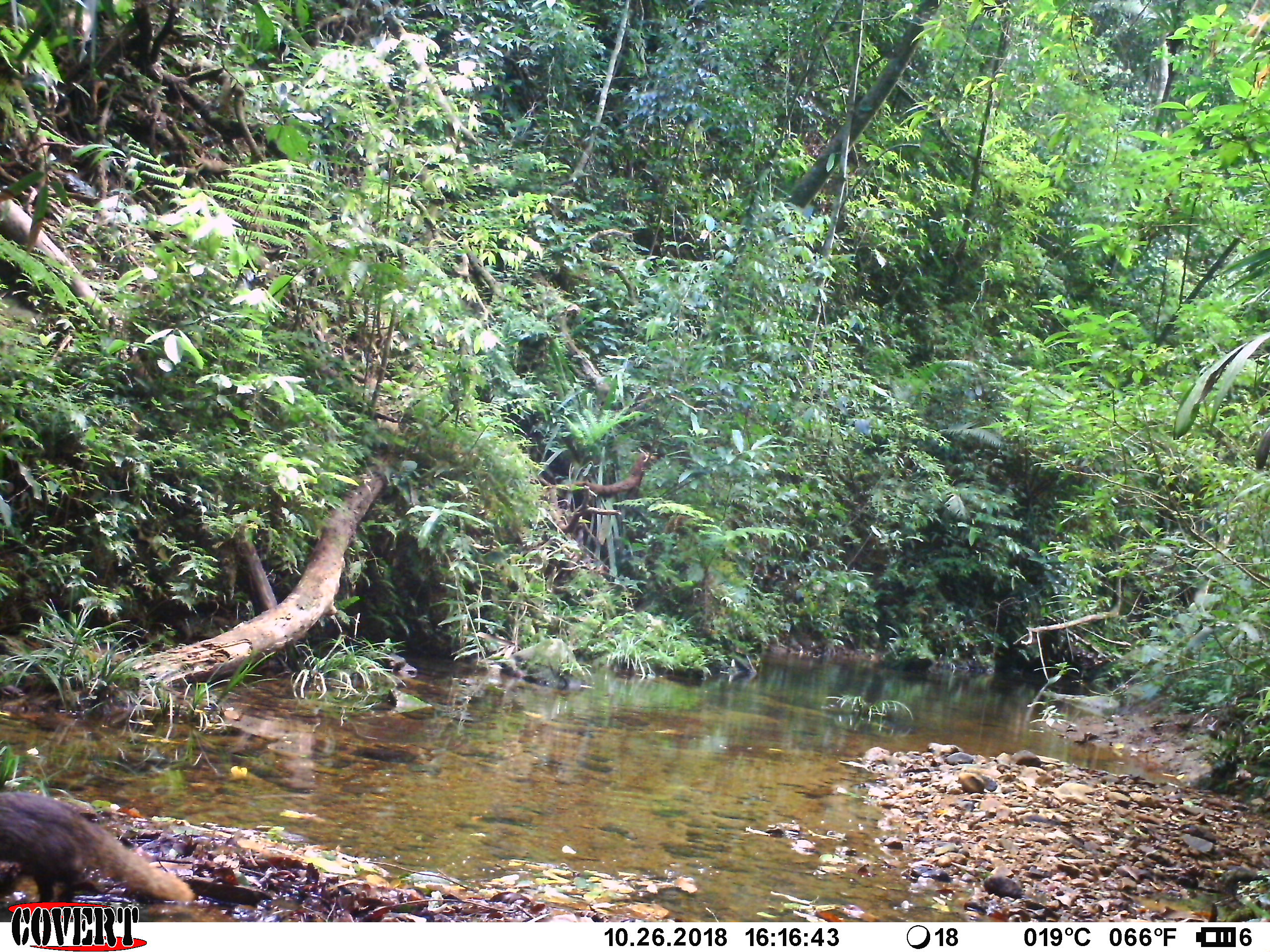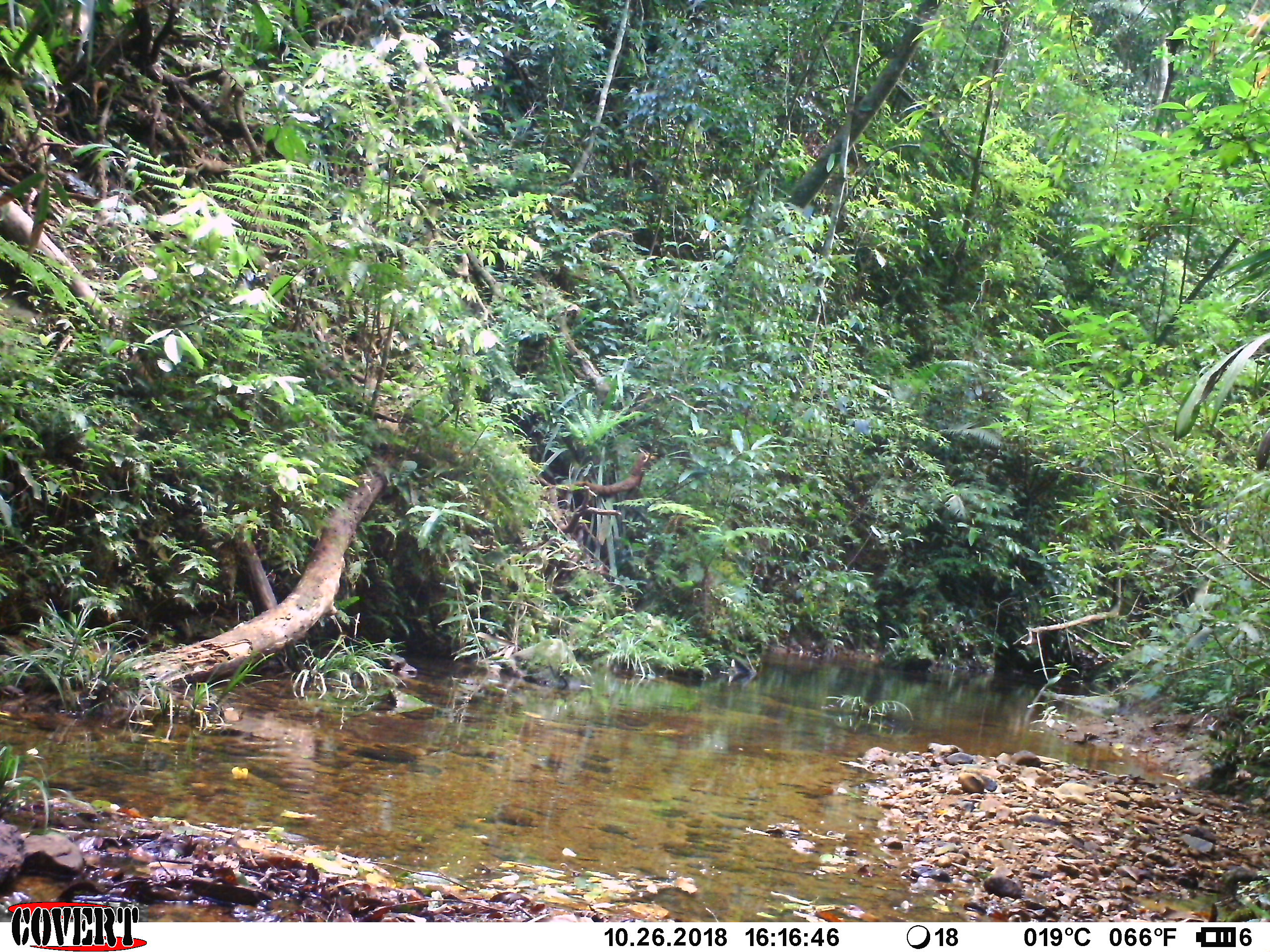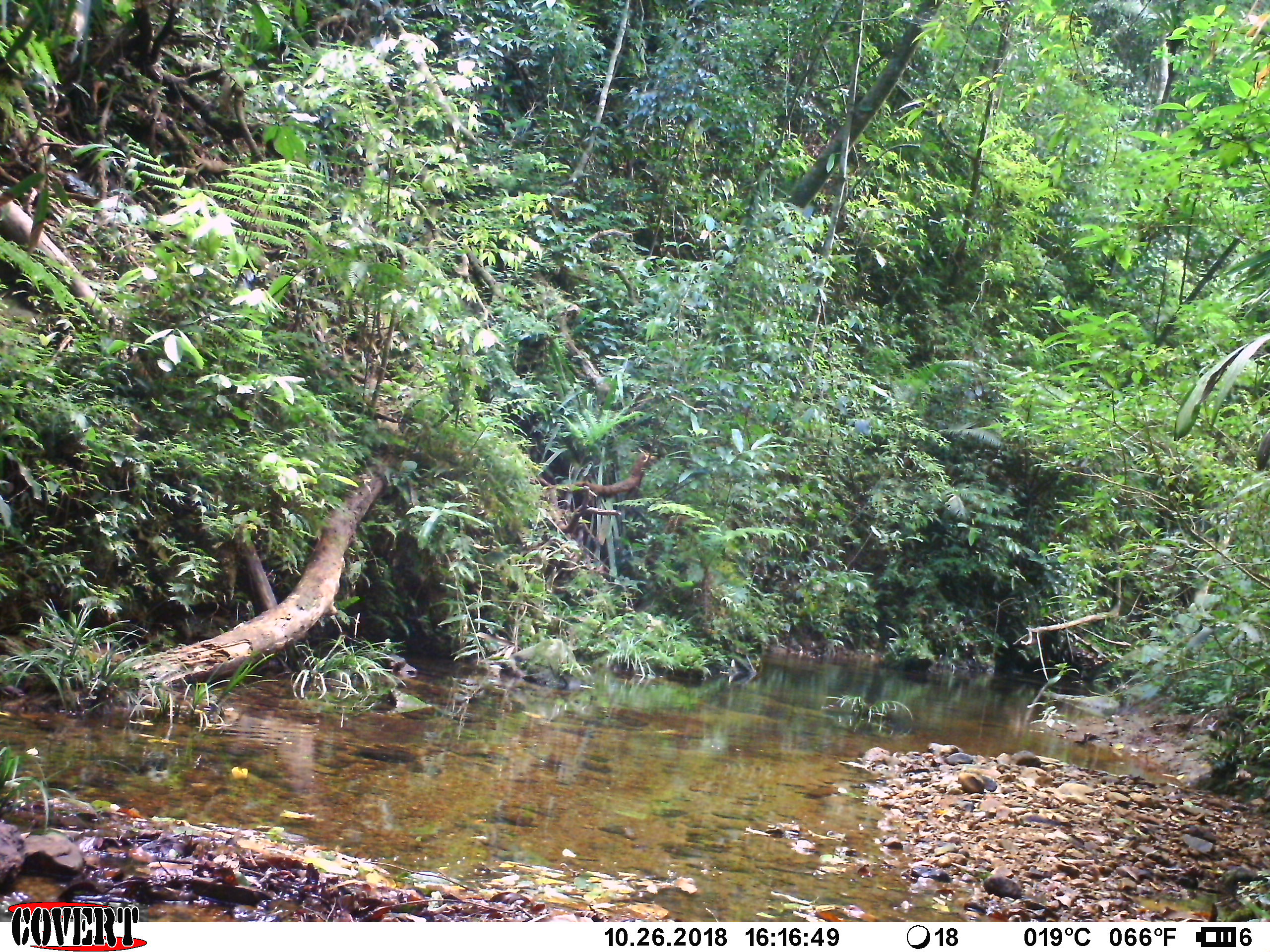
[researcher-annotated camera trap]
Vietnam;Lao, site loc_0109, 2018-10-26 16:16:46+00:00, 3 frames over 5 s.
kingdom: Animalia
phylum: Chordata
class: Mammalia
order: Carnivora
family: Herpestidae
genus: Urva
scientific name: Urva urva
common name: crab-eating mongoose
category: crab eating mongoose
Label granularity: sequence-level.